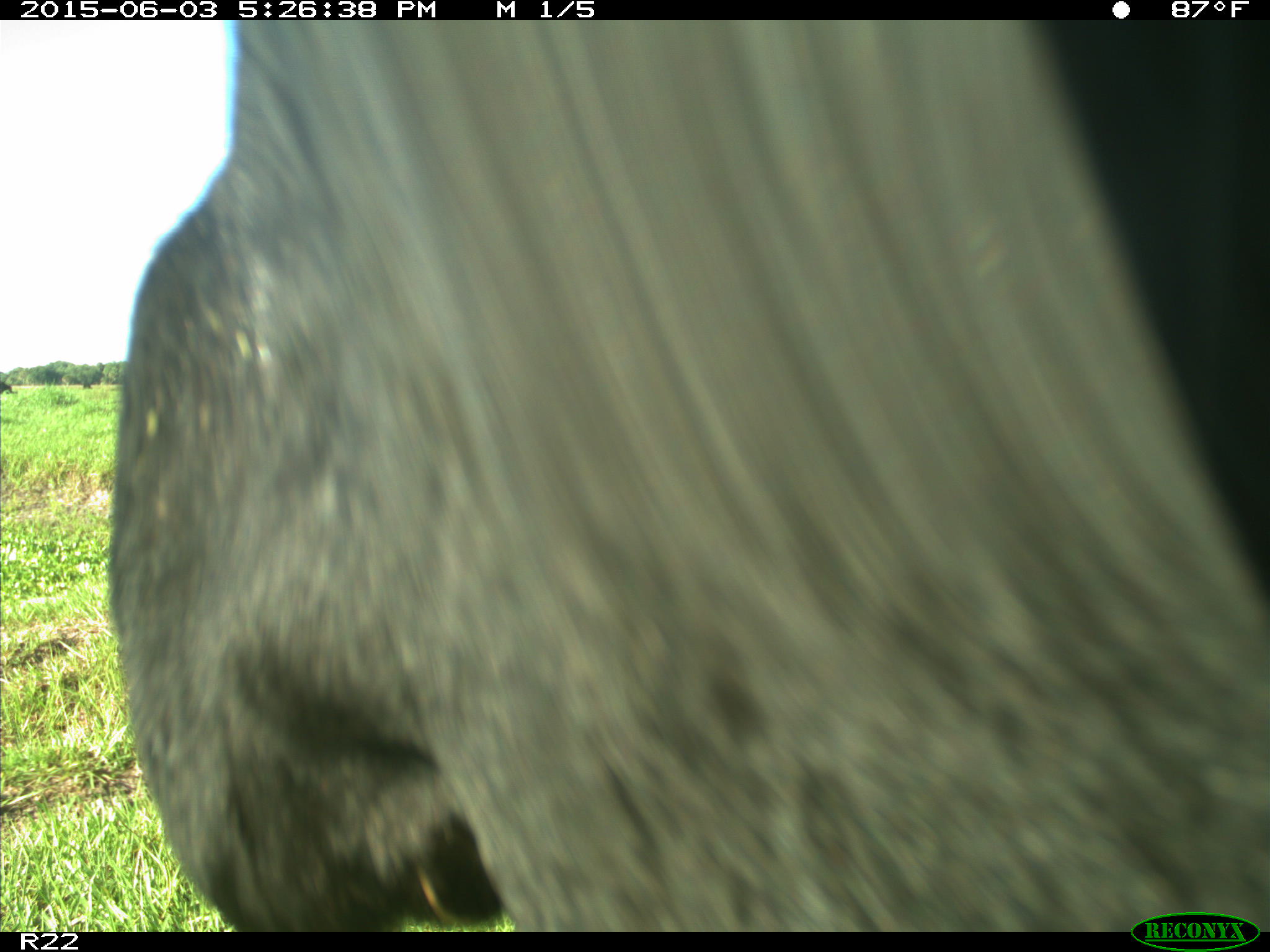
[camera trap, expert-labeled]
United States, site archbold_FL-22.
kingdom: Animalia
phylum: Chordata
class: Mammalia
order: Artiodactyla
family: Bovidae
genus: Bos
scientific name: Bos taurus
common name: domestic cow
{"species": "Bos taurus (domestic cow)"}